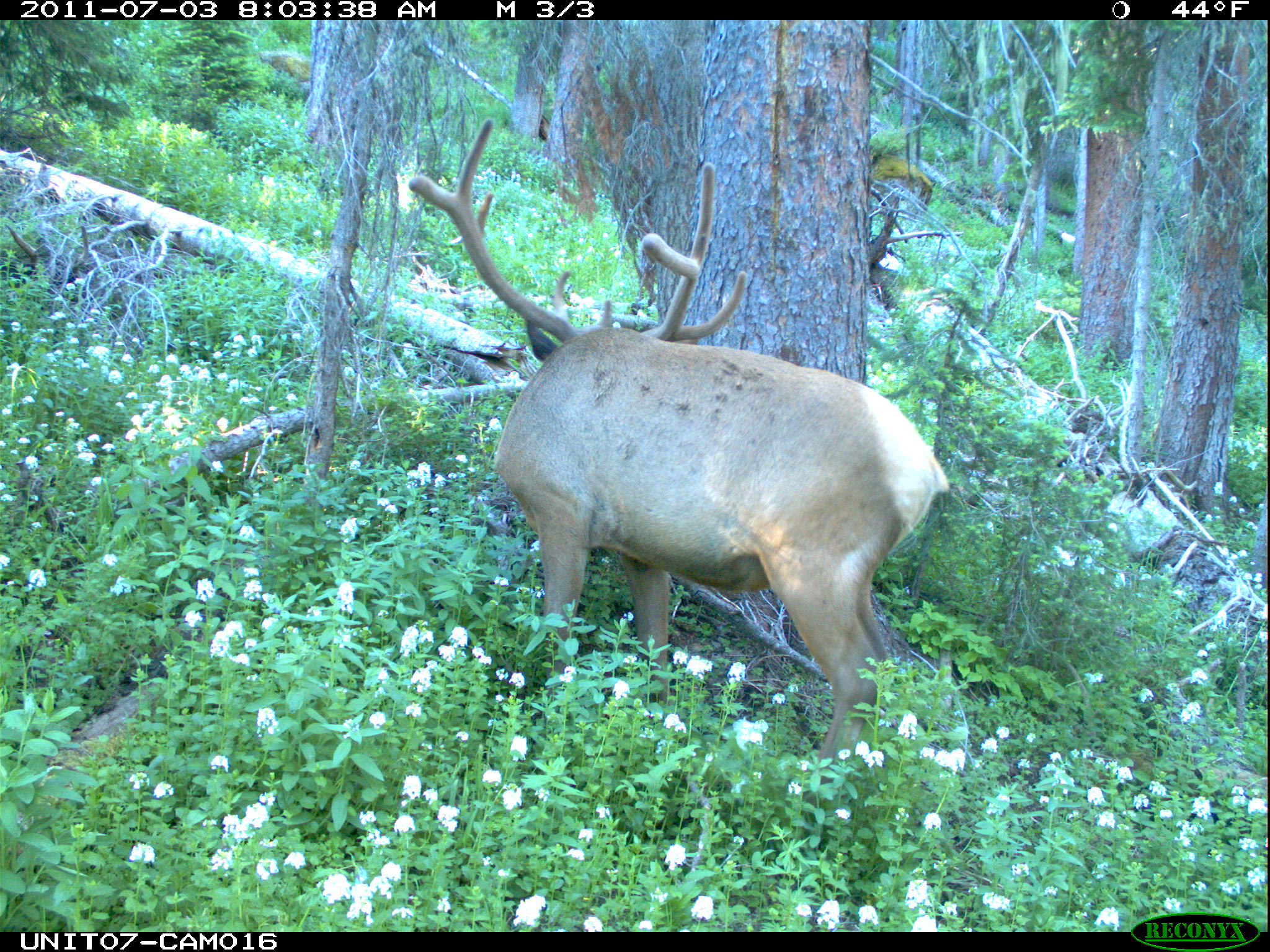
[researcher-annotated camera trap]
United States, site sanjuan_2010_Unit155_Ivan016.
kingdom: Animalia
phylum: Chordata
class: Mammalia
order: Artiodactyla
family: Cervidae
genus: Cervus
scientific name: Cervus elaphus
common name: red deer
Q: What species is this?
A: Cervus elaphus (red deer).